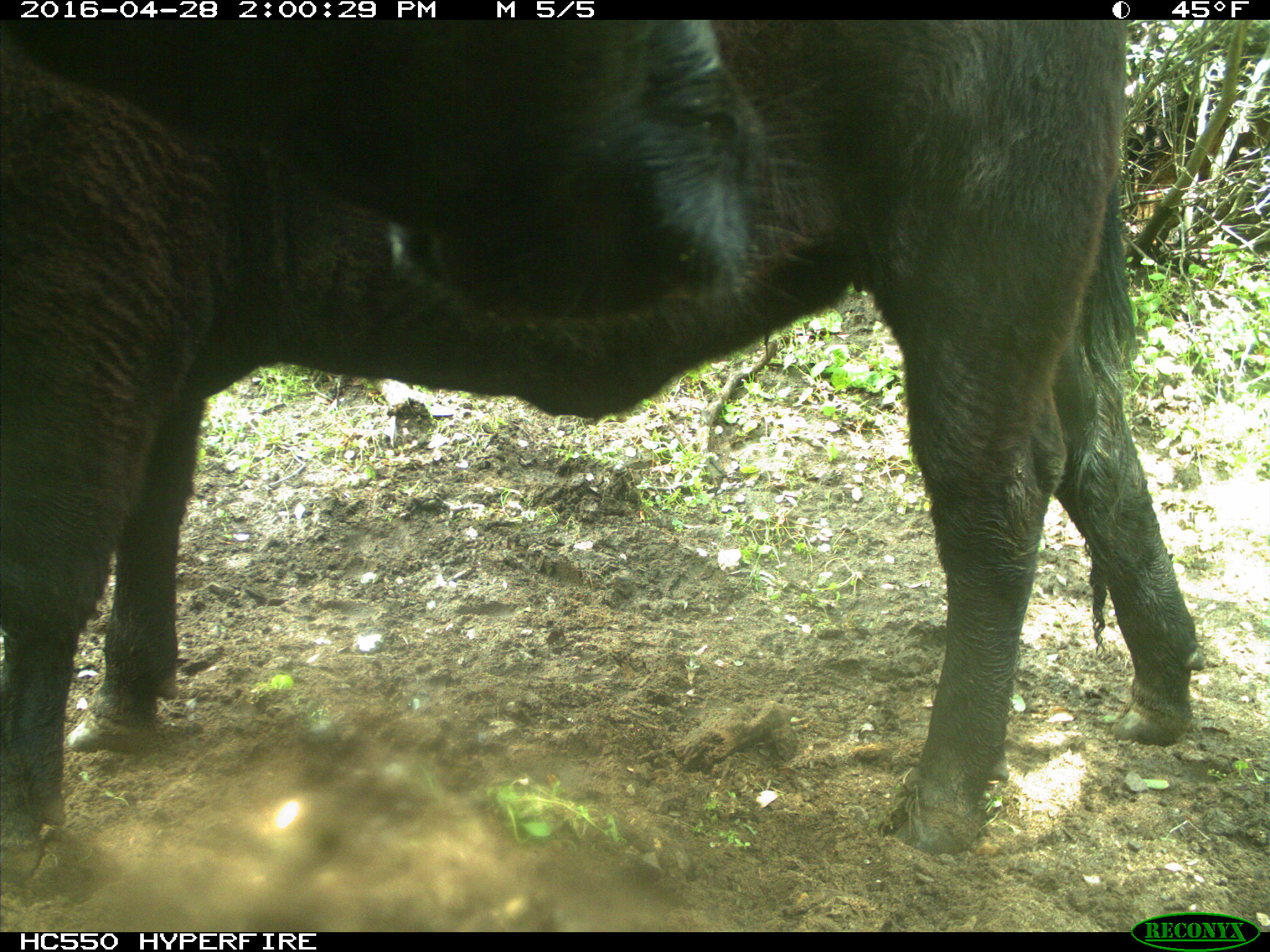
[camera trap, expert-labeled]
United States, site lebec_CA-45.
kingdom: Animalia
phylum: Chordata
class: Mammalia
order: Artiodactyla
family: Bovidae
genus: Bos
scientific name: Bos taurus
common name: domestic cow